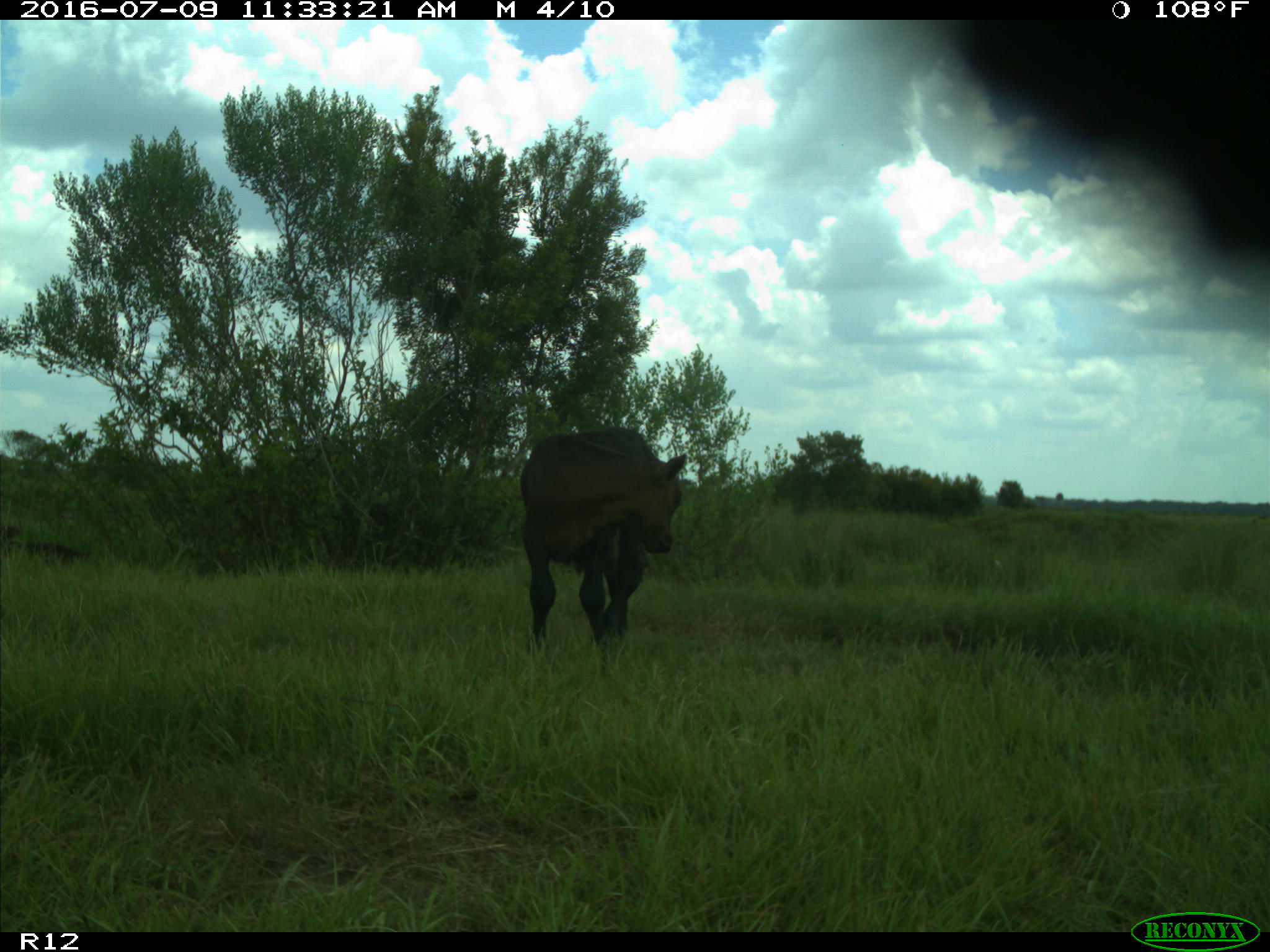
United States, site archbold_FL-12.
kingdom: Animalia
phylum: Chordata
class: Mammalia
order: Artiodactyla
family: Bovidae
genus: Bos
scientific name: Bos taurus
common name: domestic cow